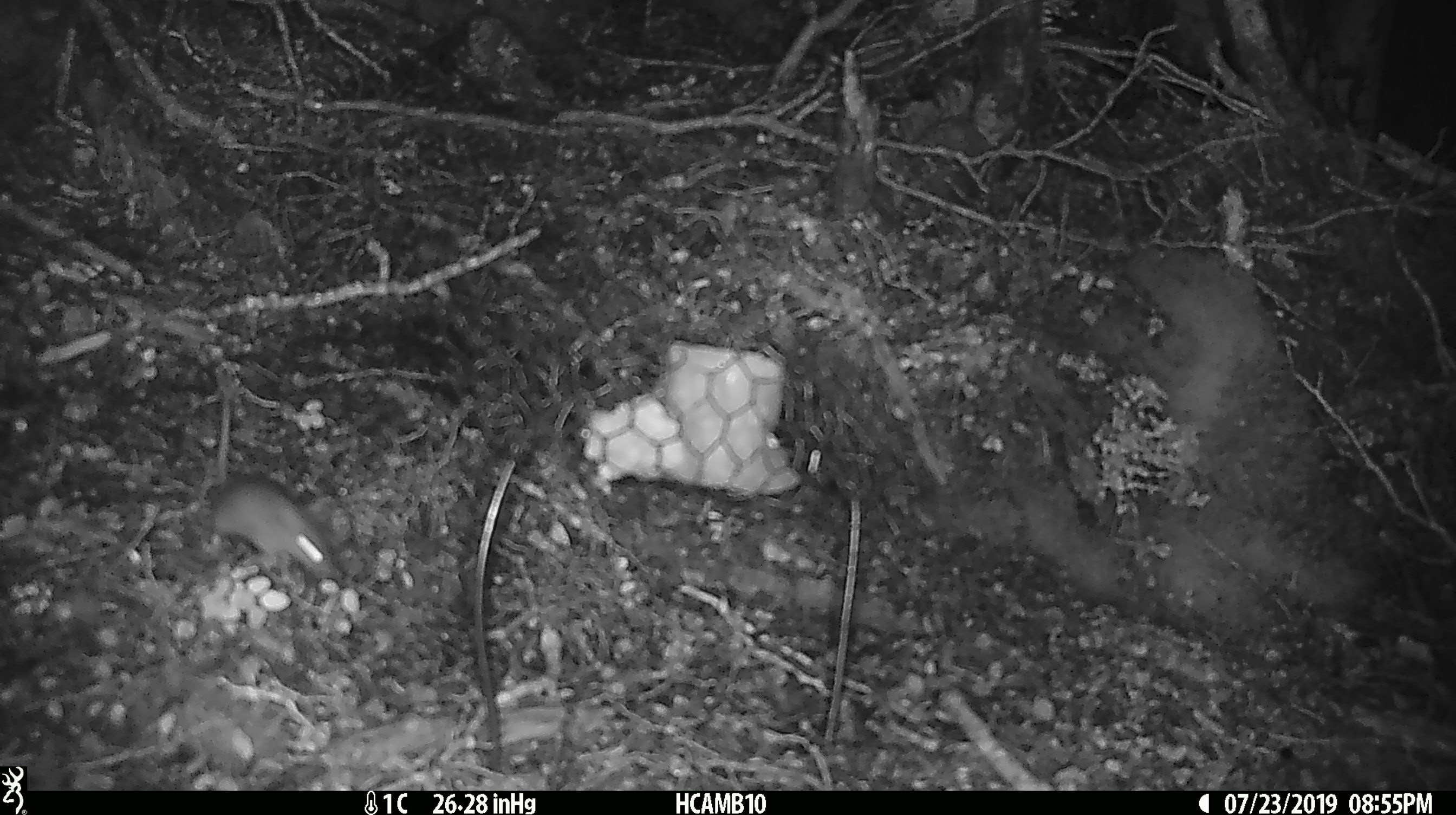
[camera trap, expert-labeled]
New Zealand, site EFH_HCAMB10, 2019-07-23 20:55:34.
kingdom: Animalia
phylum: Chordata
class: Mammalia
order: Rodentia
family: Muridae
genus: Mus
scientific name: Mus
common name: mouse